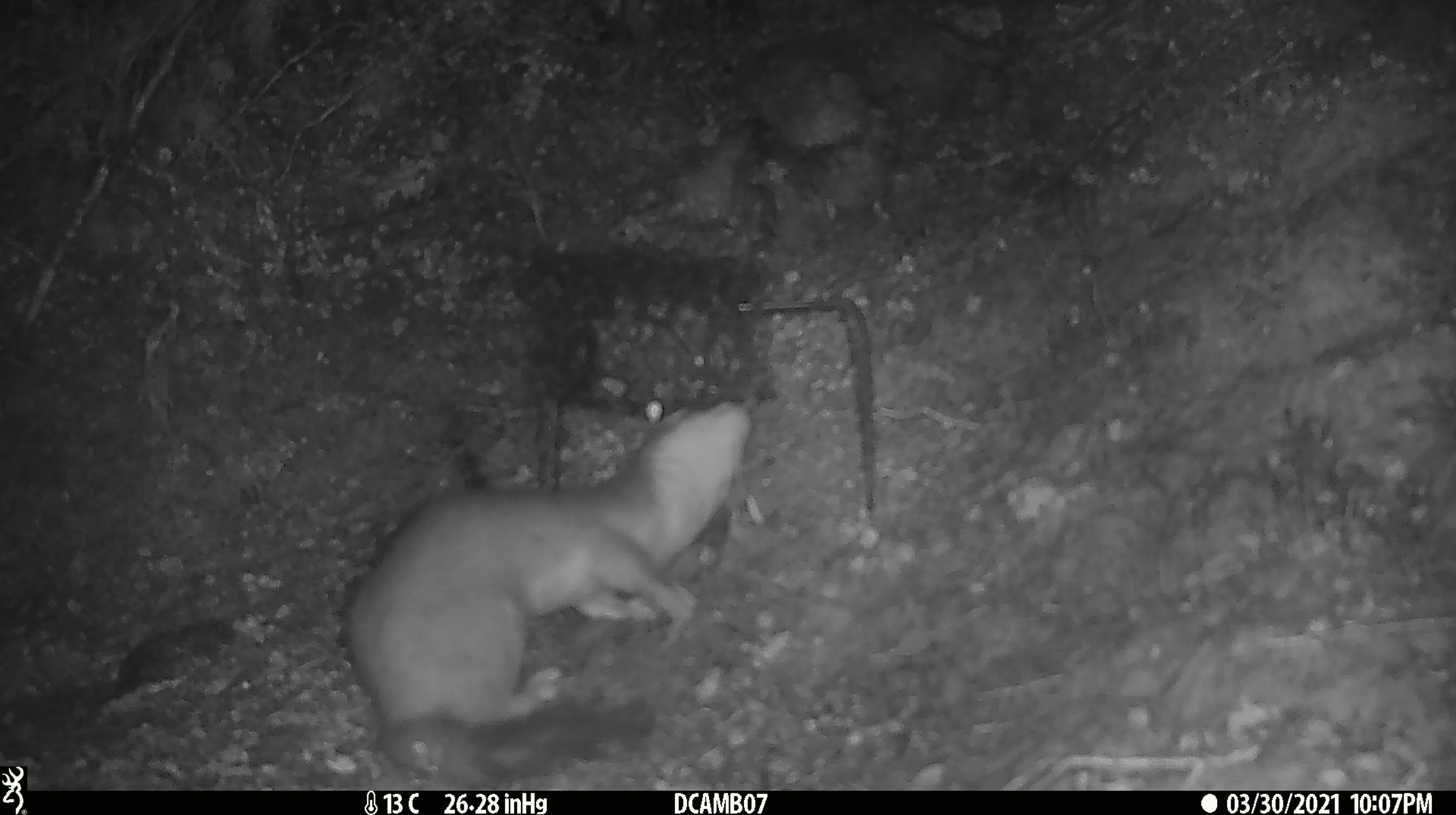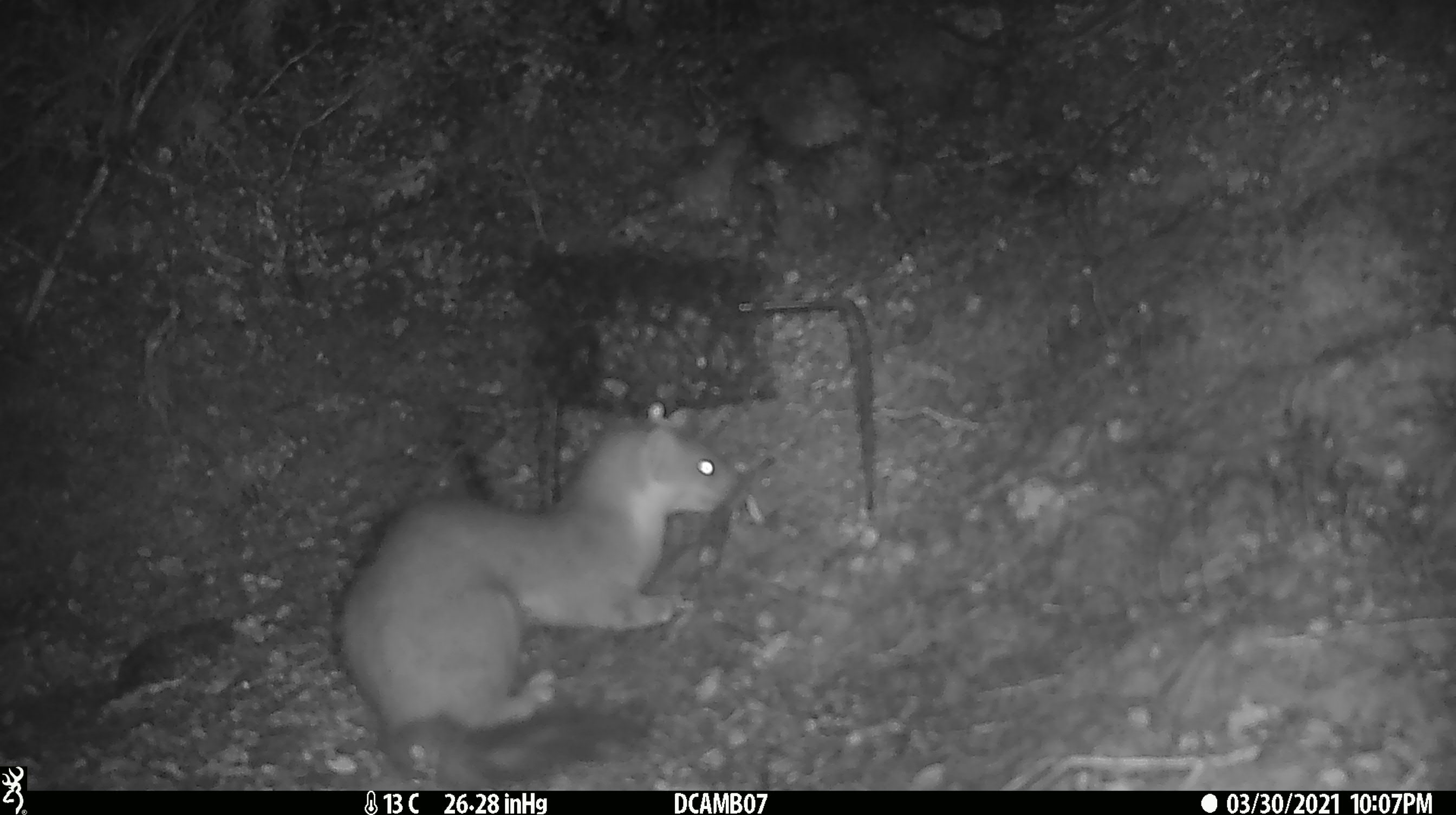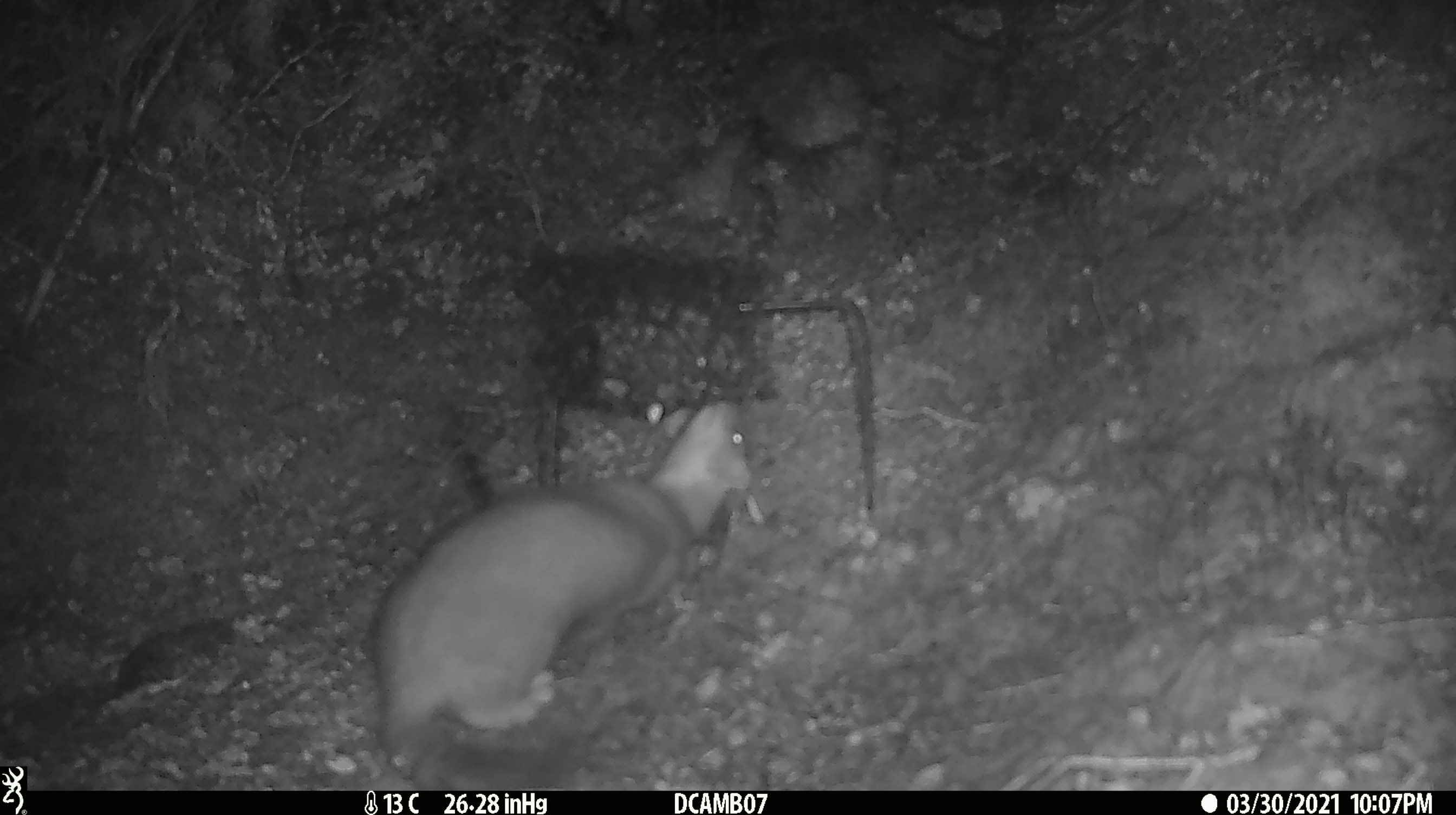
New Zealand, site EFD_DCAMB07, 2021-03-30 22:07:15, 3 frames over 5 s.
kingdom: Animalia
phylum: Chordata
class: Mammalia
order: Carnivora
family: Mustelidae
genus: Mustela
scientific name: Mustela erminea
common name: stoat